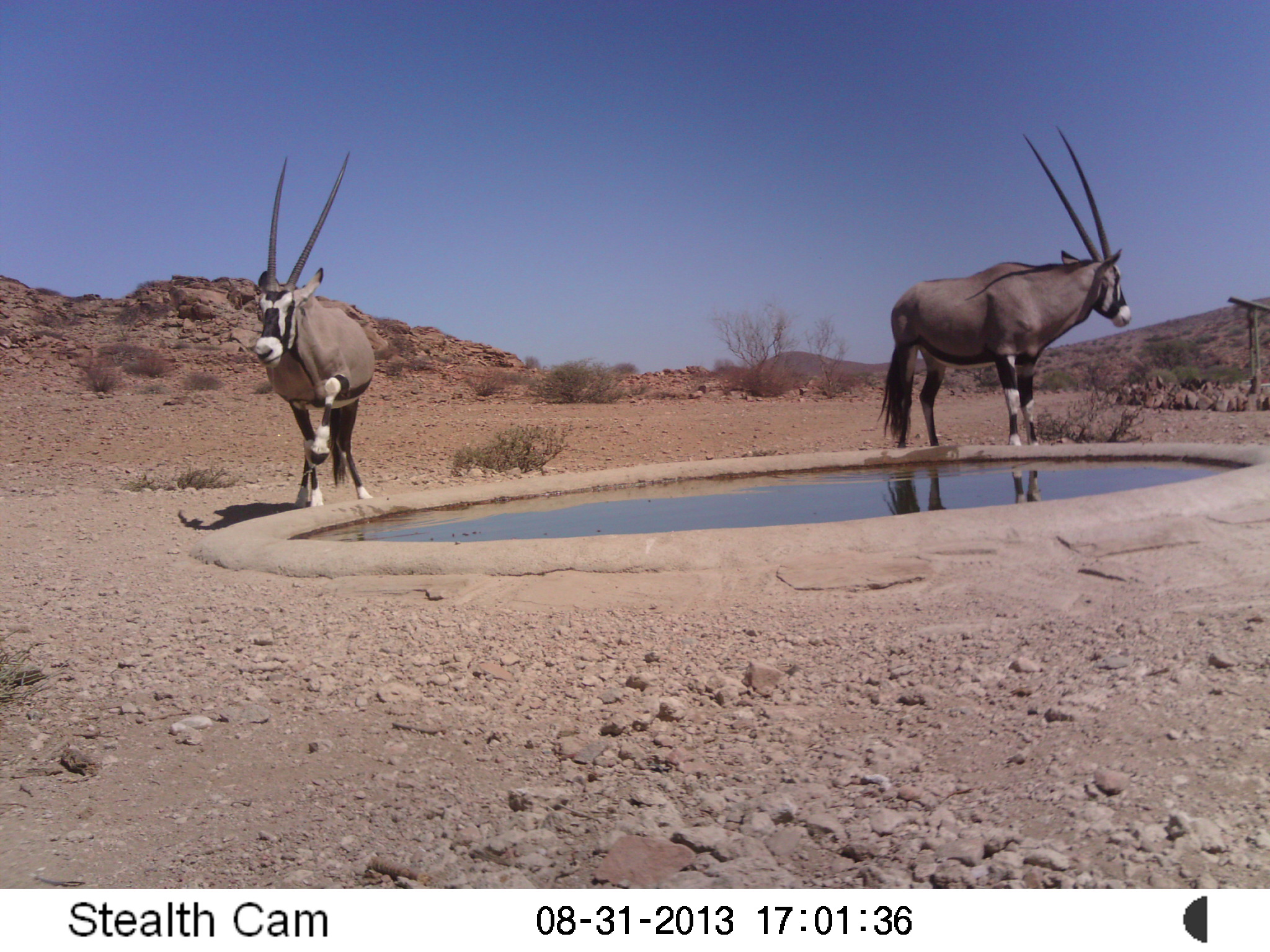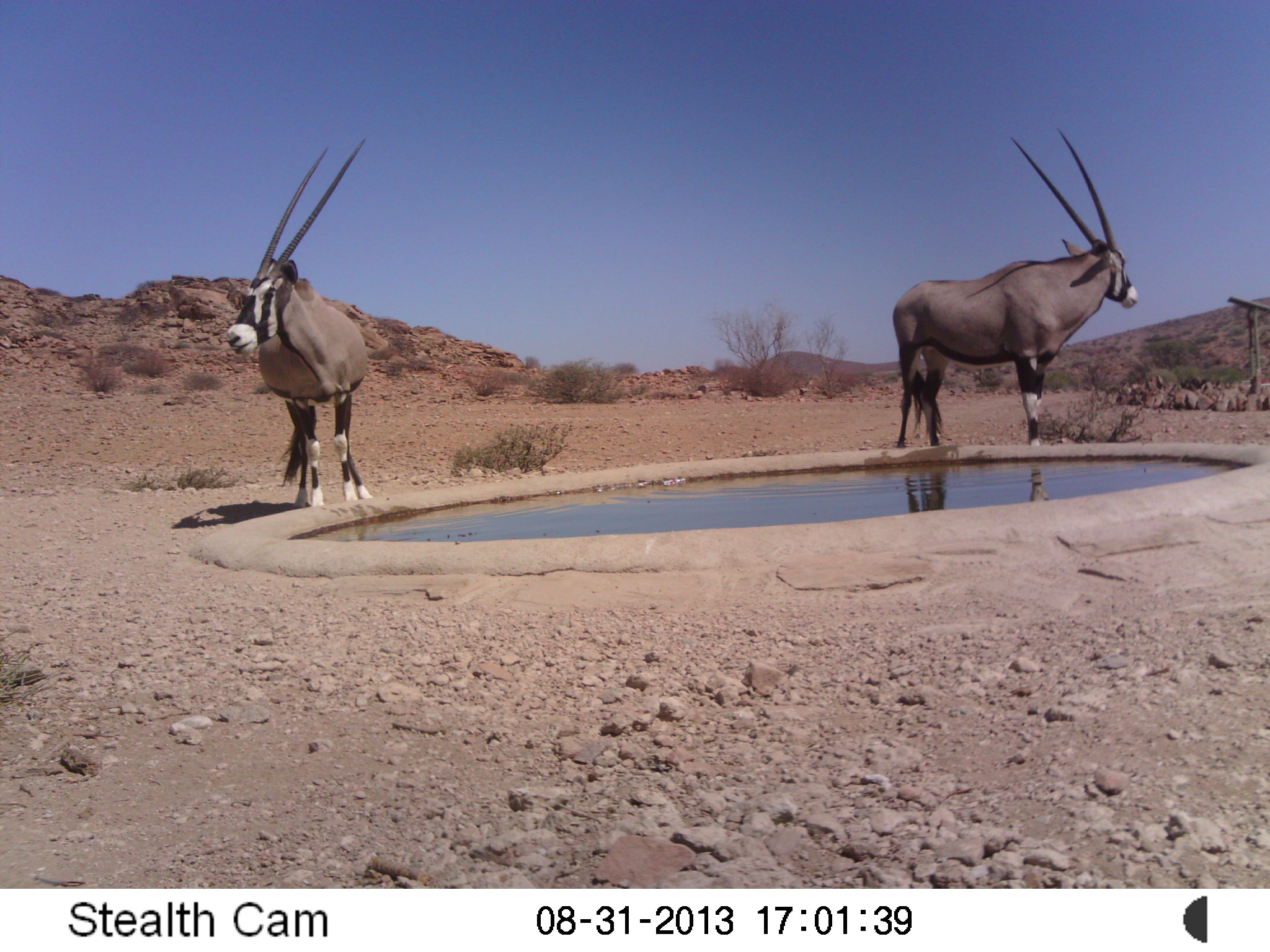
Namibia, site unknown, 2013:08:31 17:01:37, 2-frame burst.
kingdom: Animalia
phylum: Chordata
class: Mammalia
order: Artiodactyla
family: Bovidae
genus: Oryx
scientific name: Oryx gazella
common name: gemsbok